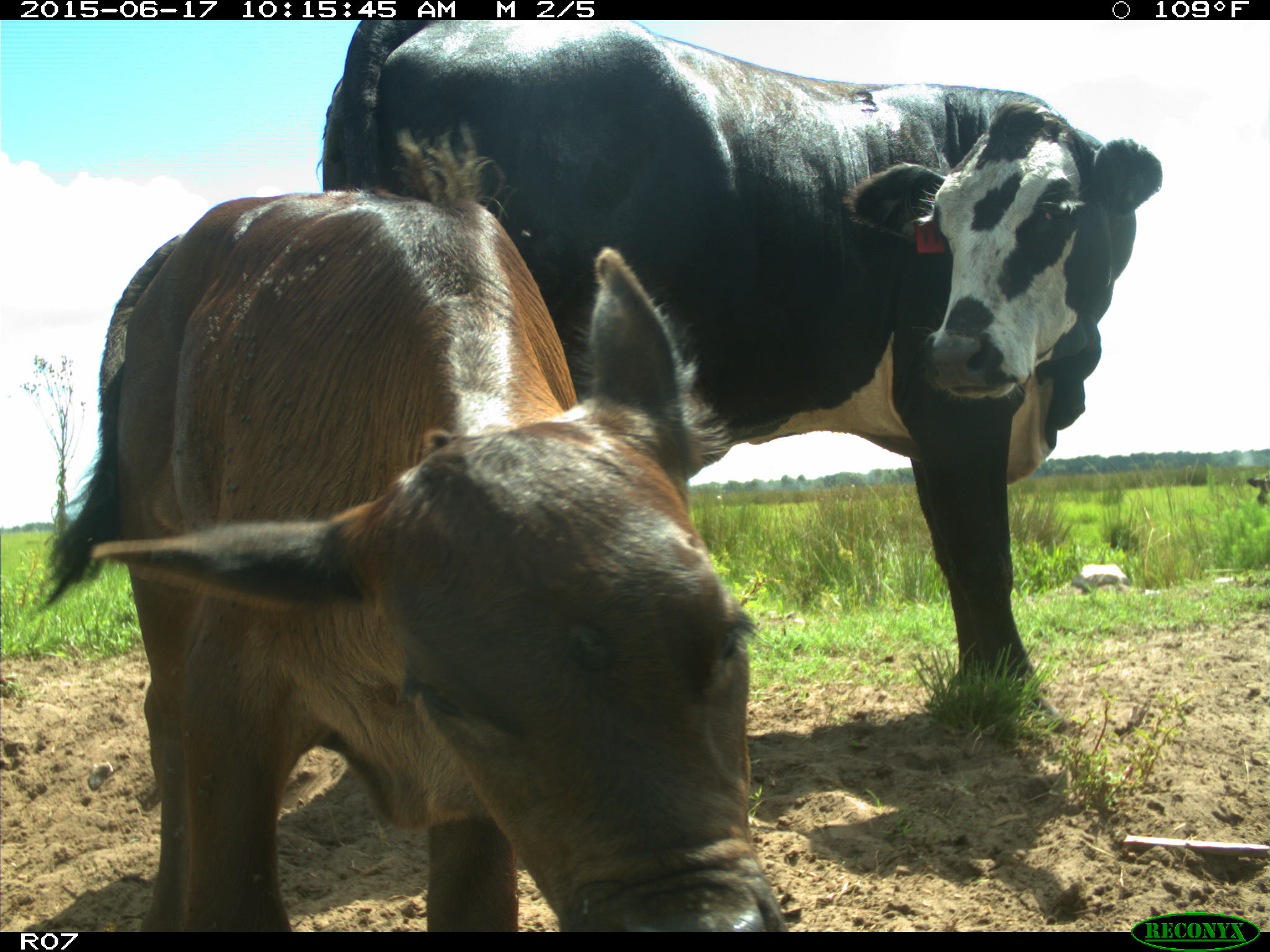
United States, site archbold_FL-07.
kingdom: Animalia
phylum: Chordata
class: Mammalia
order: Artiodactyla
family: Bovidae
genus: Bos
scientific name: Bos taurus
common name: domestic cow